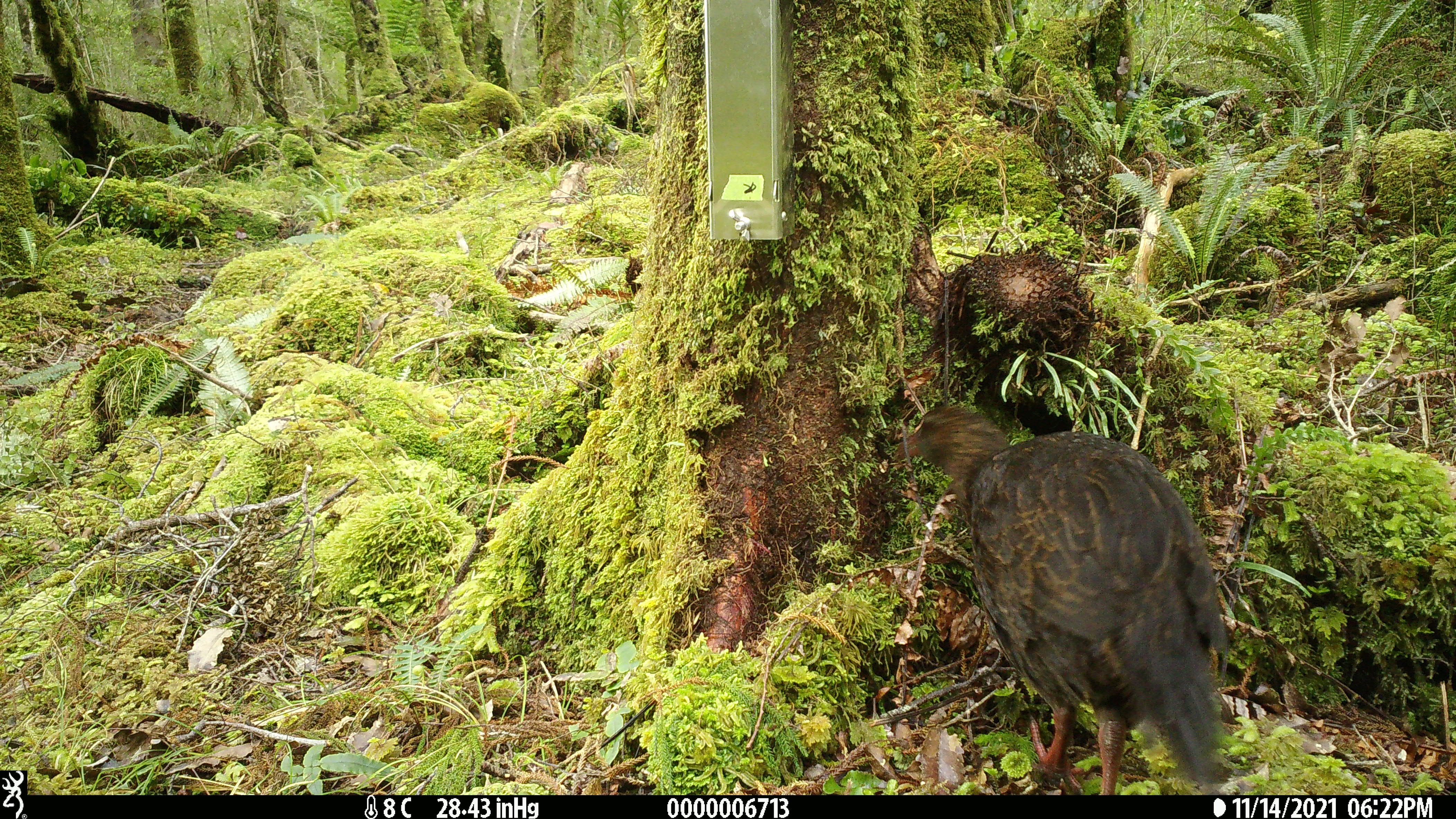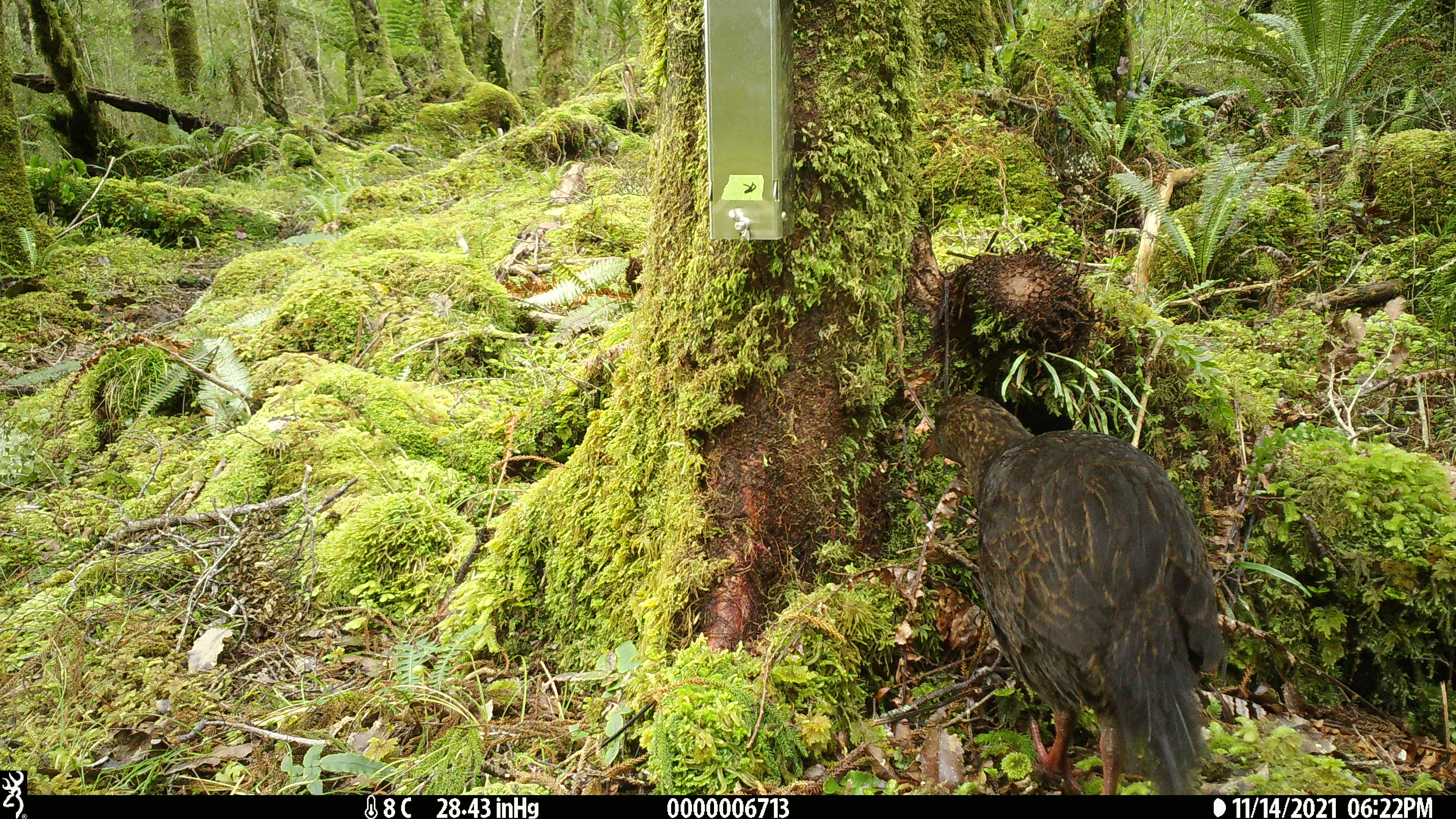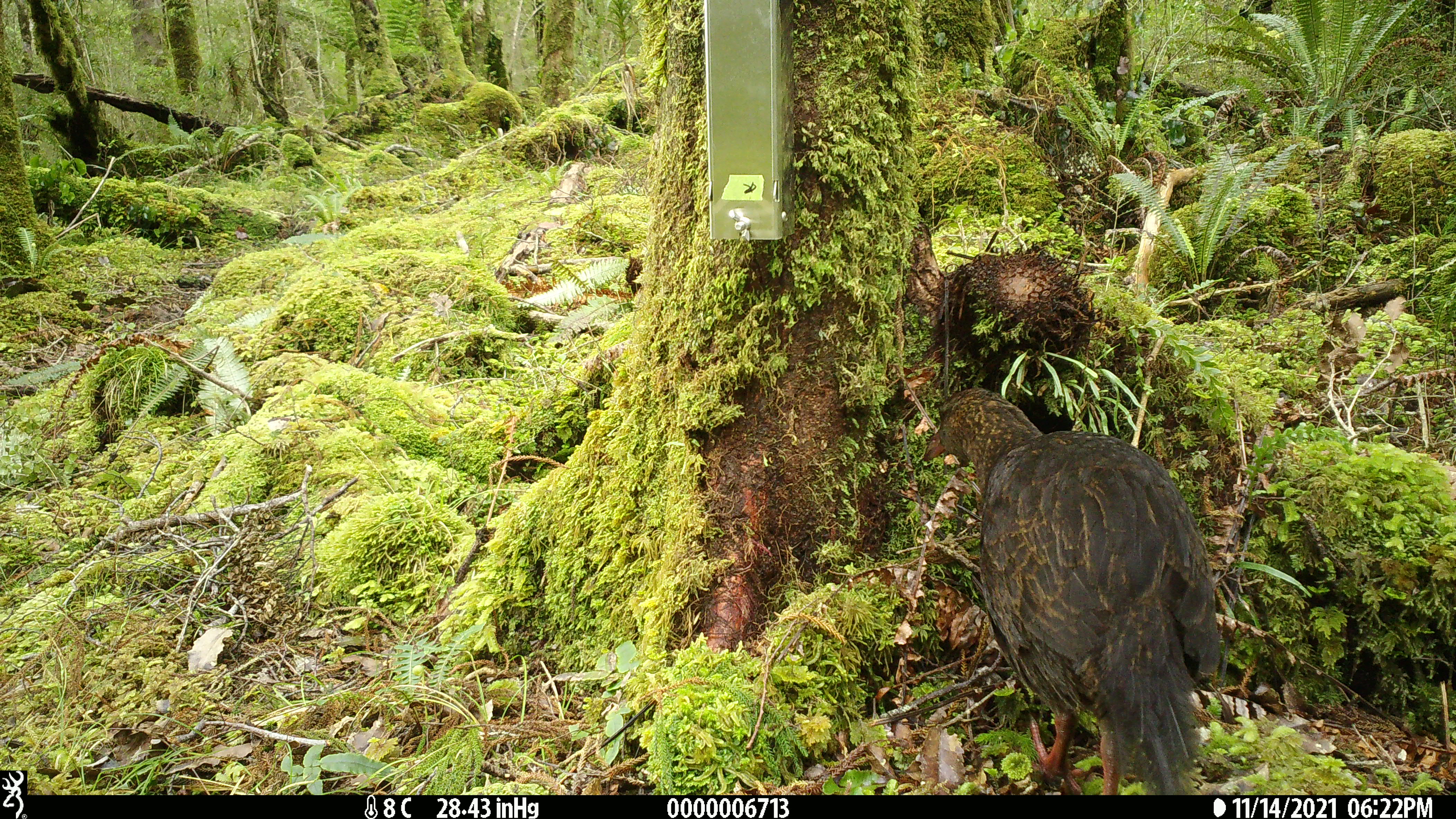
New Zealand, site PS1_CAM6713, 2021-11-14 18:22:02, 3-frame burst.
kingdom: Animalia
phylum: Chordata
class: Aves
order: Gruiformes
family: Rallidae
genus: Gallirallus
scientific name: Gallirallus australis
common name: weka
Weka (Gallirallus australis).